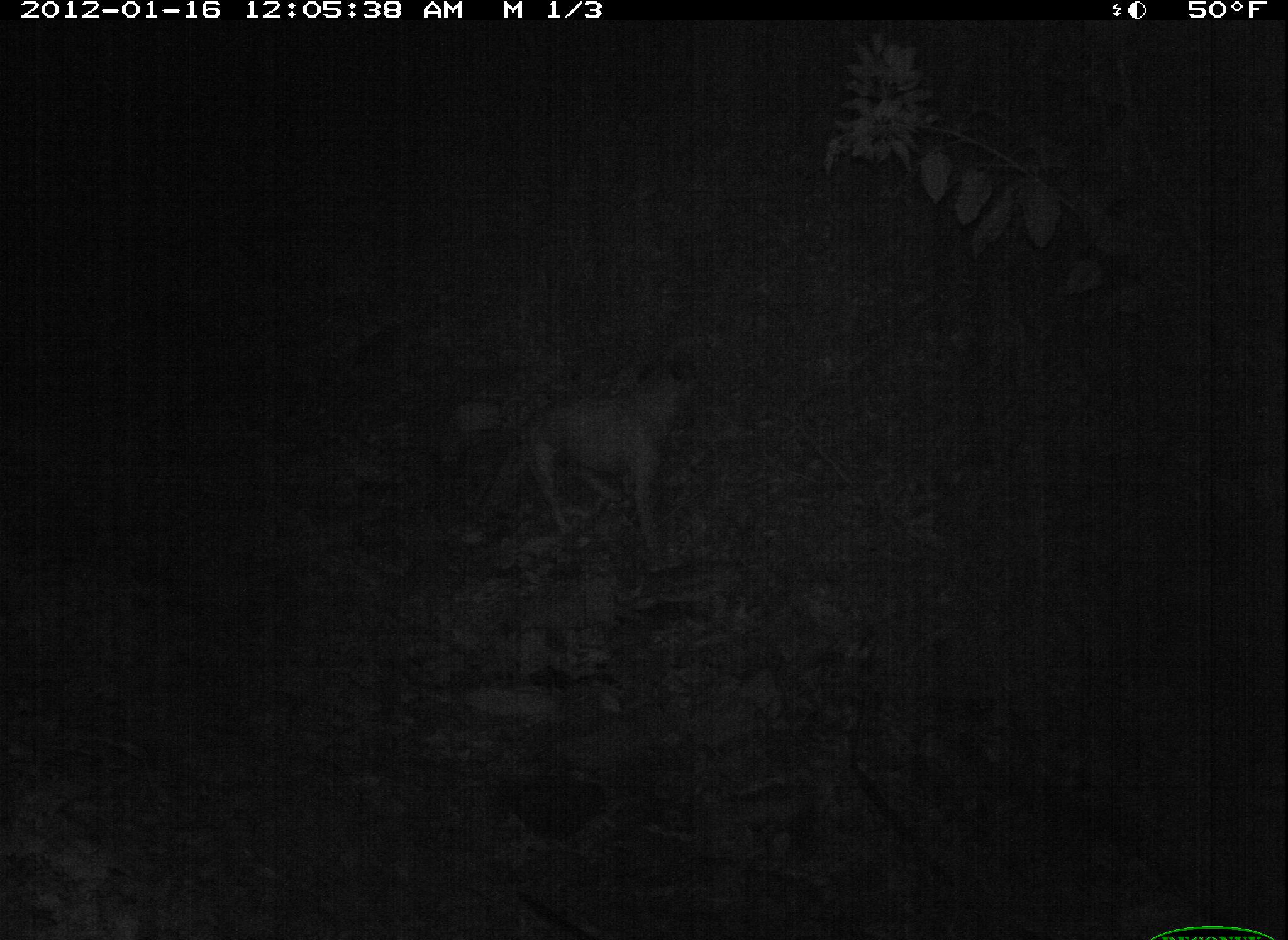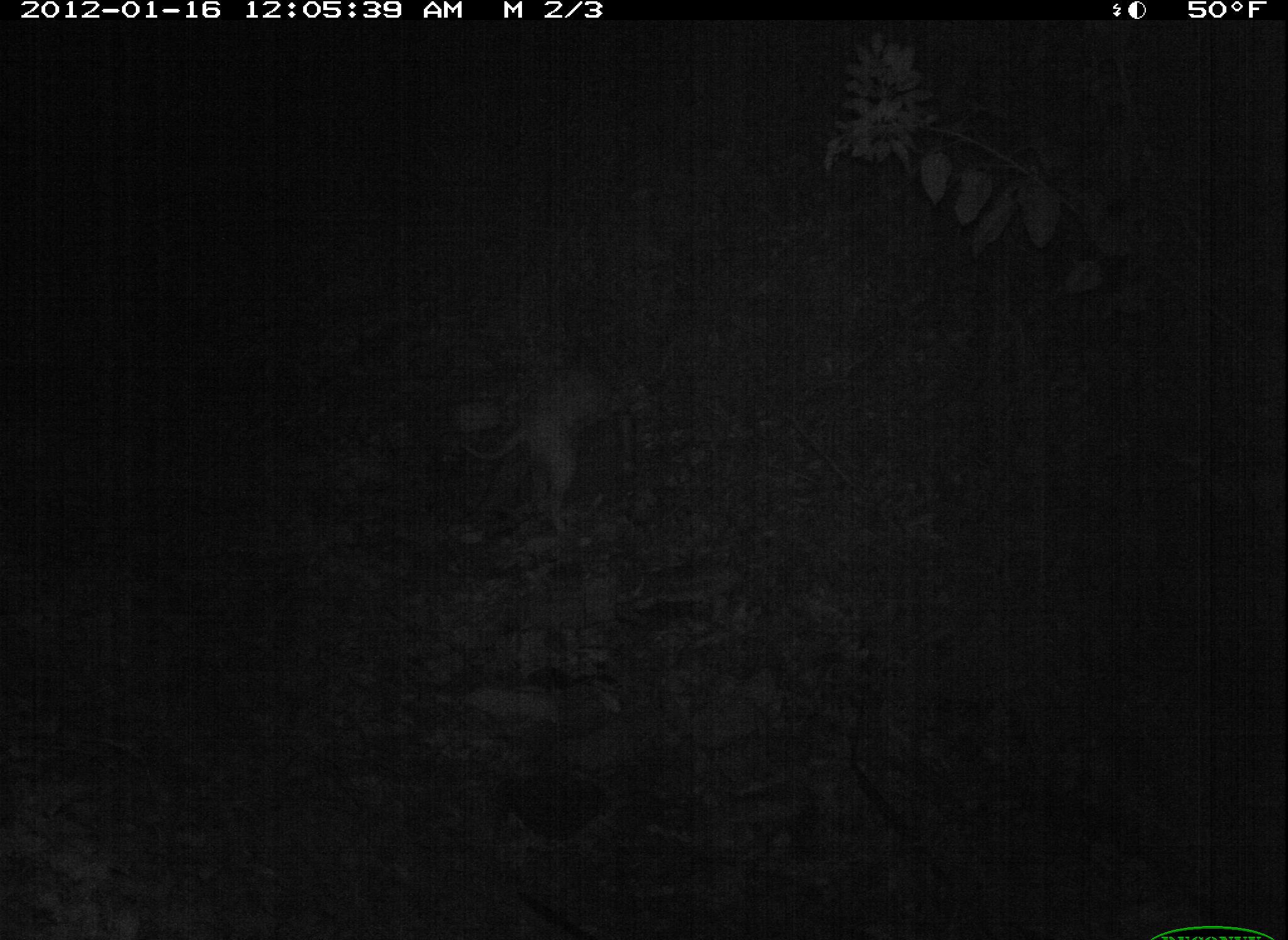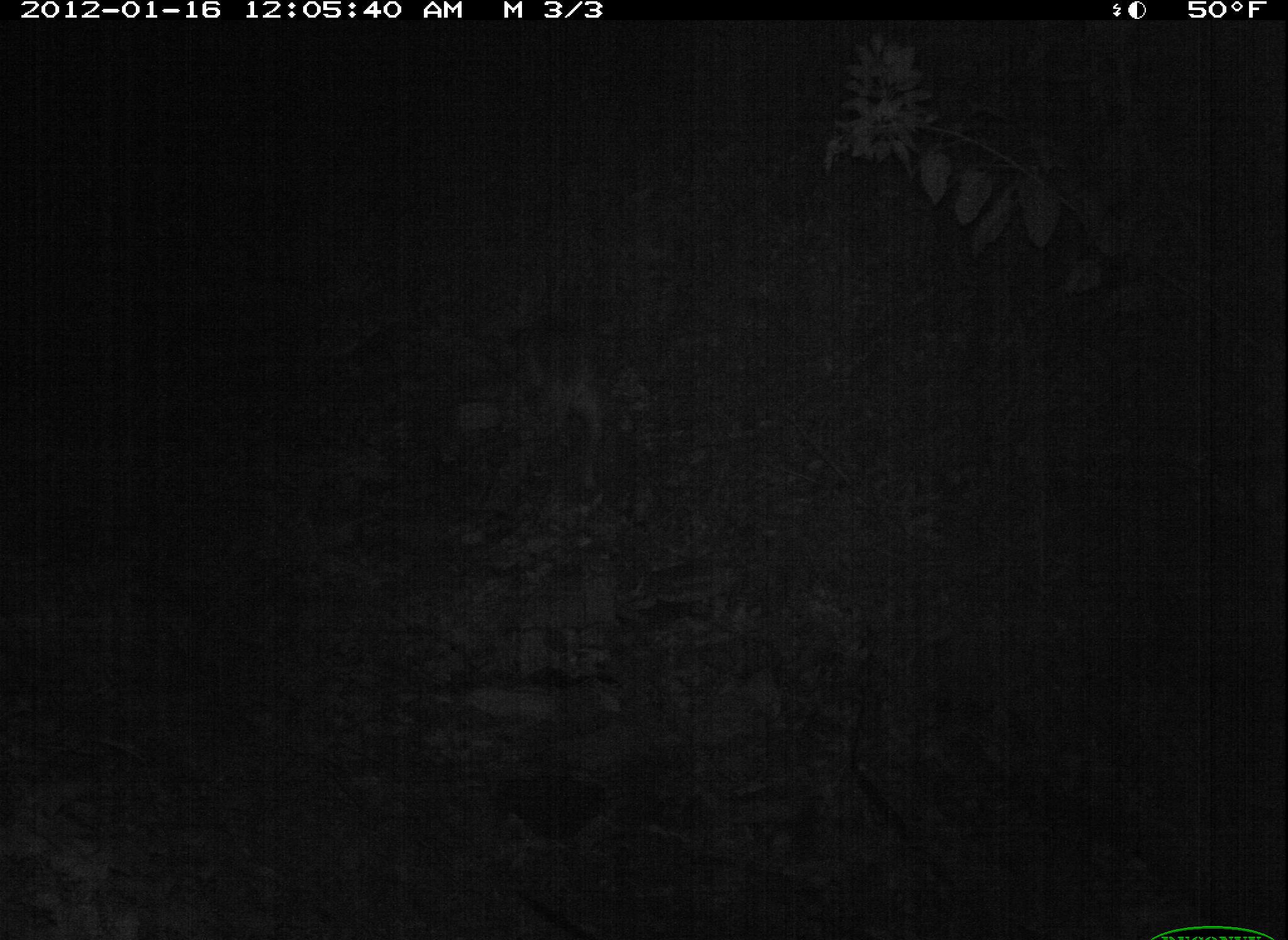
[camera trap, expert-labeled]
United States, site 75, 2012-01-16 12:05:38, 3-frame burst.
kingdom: Animalia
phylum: Chordata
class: Mammalia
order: Carnivora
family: Canidae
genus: Canis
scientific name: Canis familiaris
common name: domestic dog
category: dog